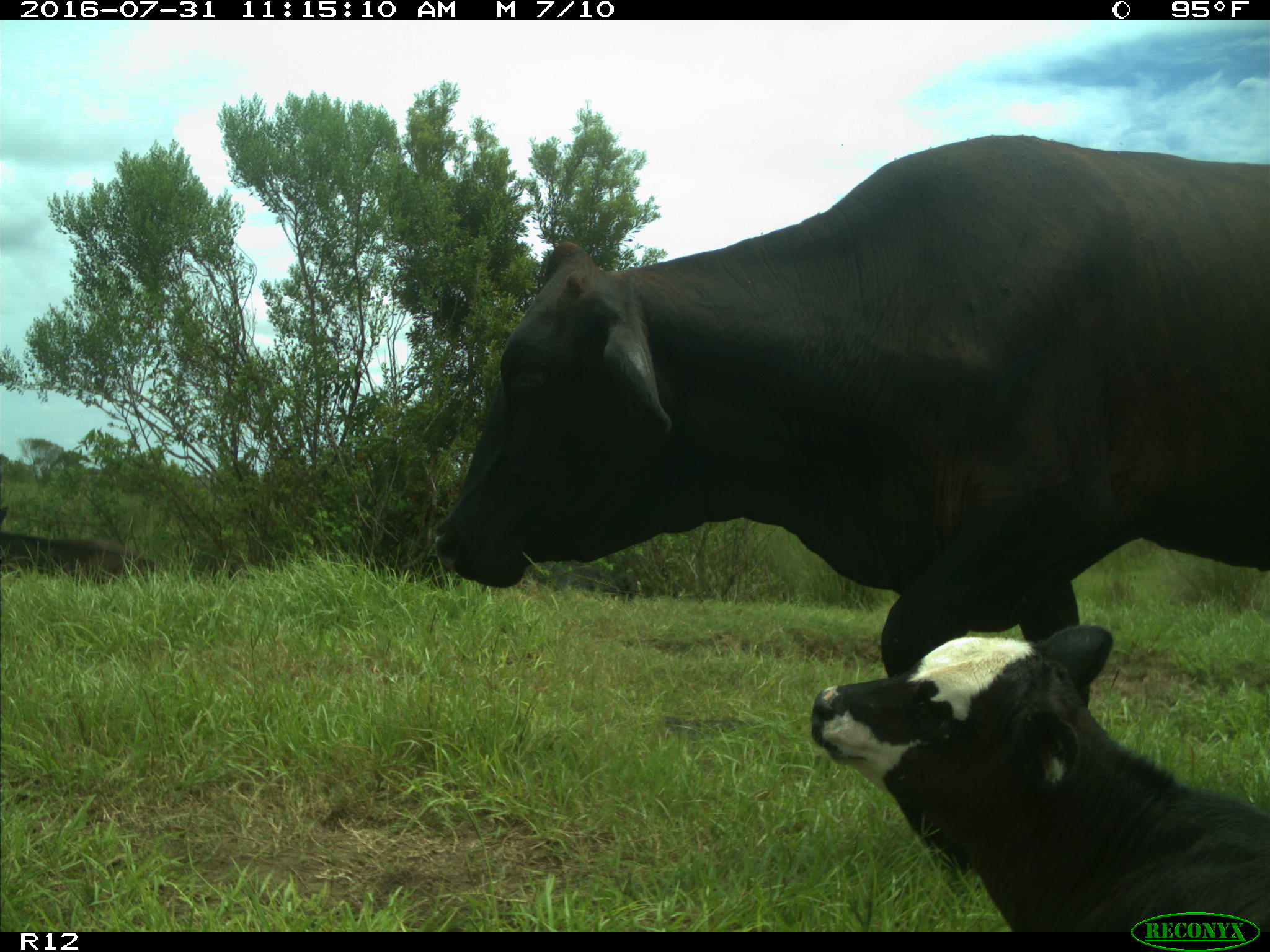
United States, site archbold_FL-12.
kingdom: Animalia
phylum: Chordata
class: Mammalia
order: Artiodactyla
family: Bovidae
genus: Bos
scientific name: Bos taurus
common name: domestic cow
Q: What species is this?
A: Bos taurus (domestic cow).